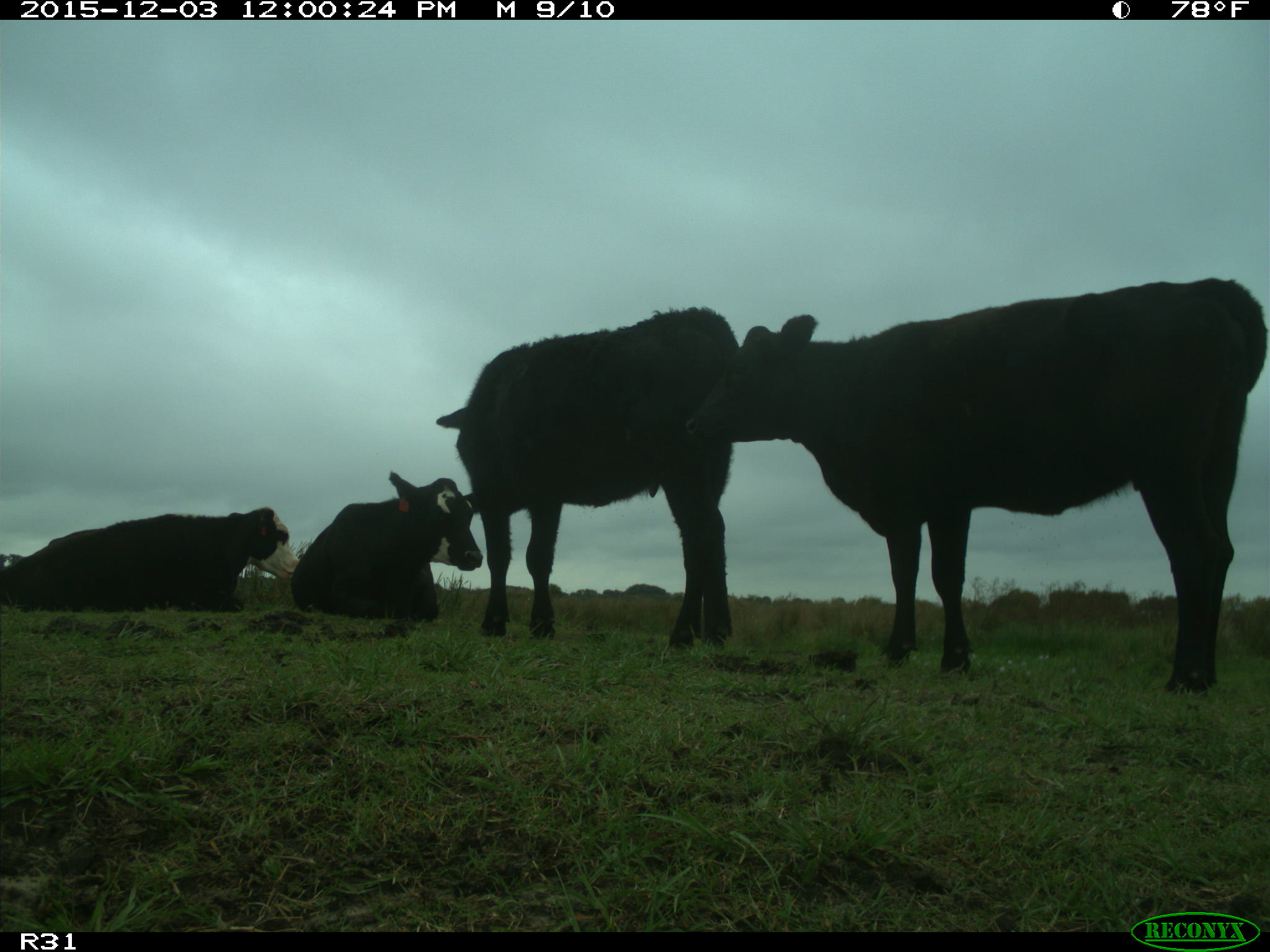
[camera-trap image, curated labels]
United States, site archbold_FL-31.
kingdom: Animalia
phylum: Chordata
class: Mammalia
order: Artiodactyla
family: Bovidae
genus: Bos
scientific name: Bos taurus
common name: domestic cow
Bos taurus (domestic cow).